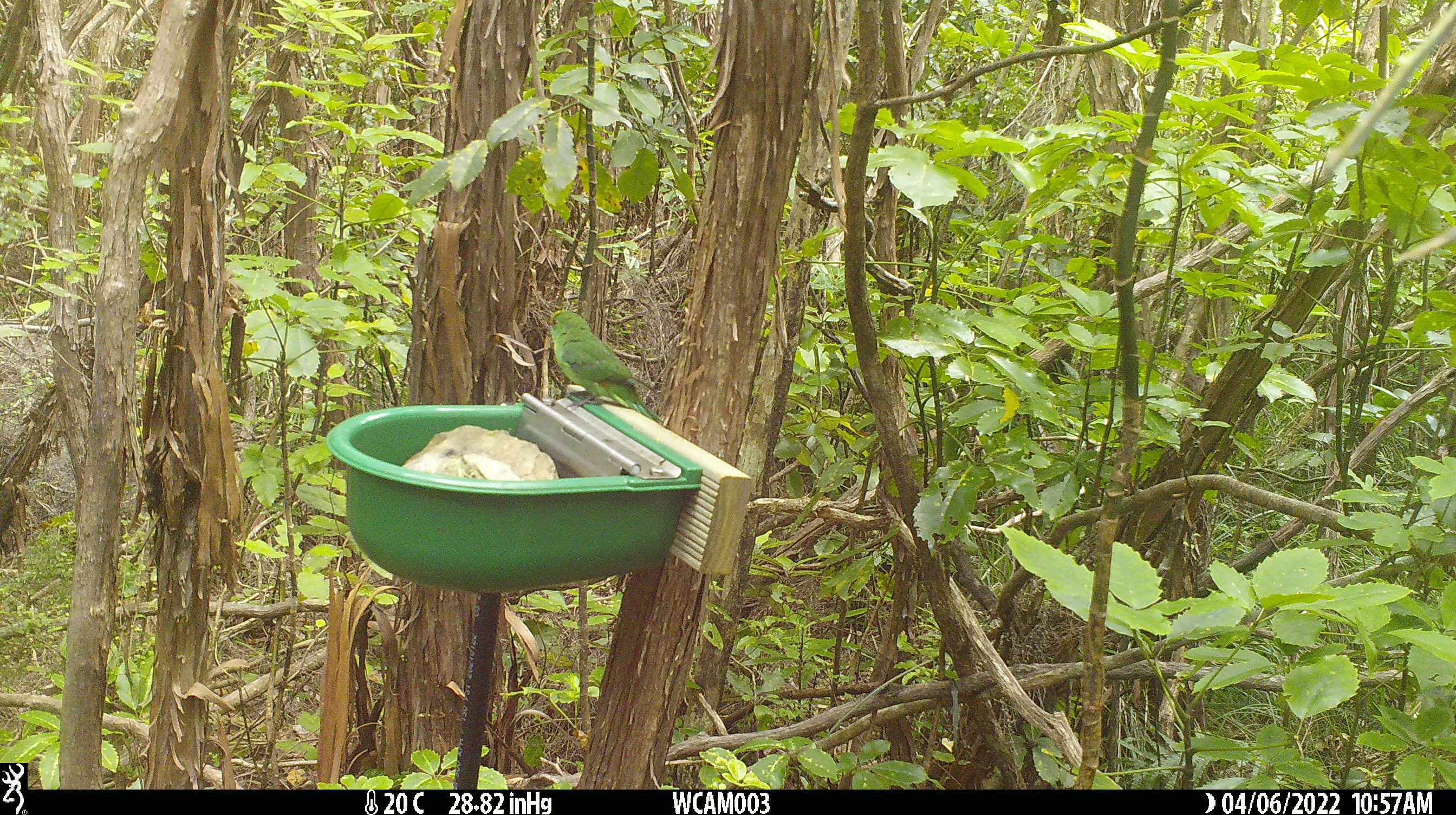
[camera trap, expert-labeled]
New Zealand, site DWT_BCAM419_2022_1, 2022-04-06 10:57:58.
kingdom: Animalia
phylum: Chordata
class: Aves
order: Psittaciformes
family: Psittaculidae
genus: Cyanoramphus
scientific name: Cyanoramphus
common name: parakeet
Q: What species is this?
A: Parakeet (Cyanoramphus).